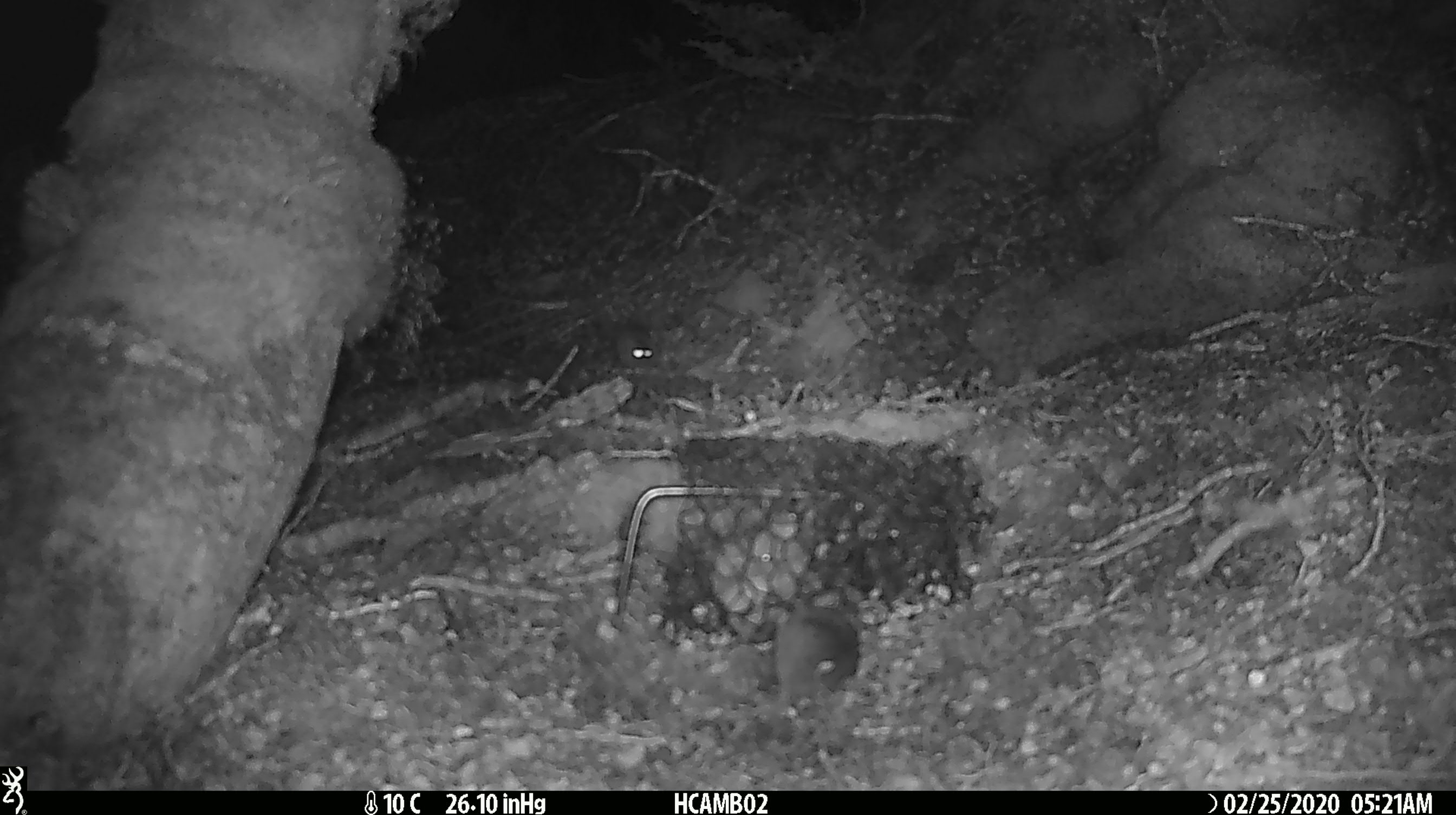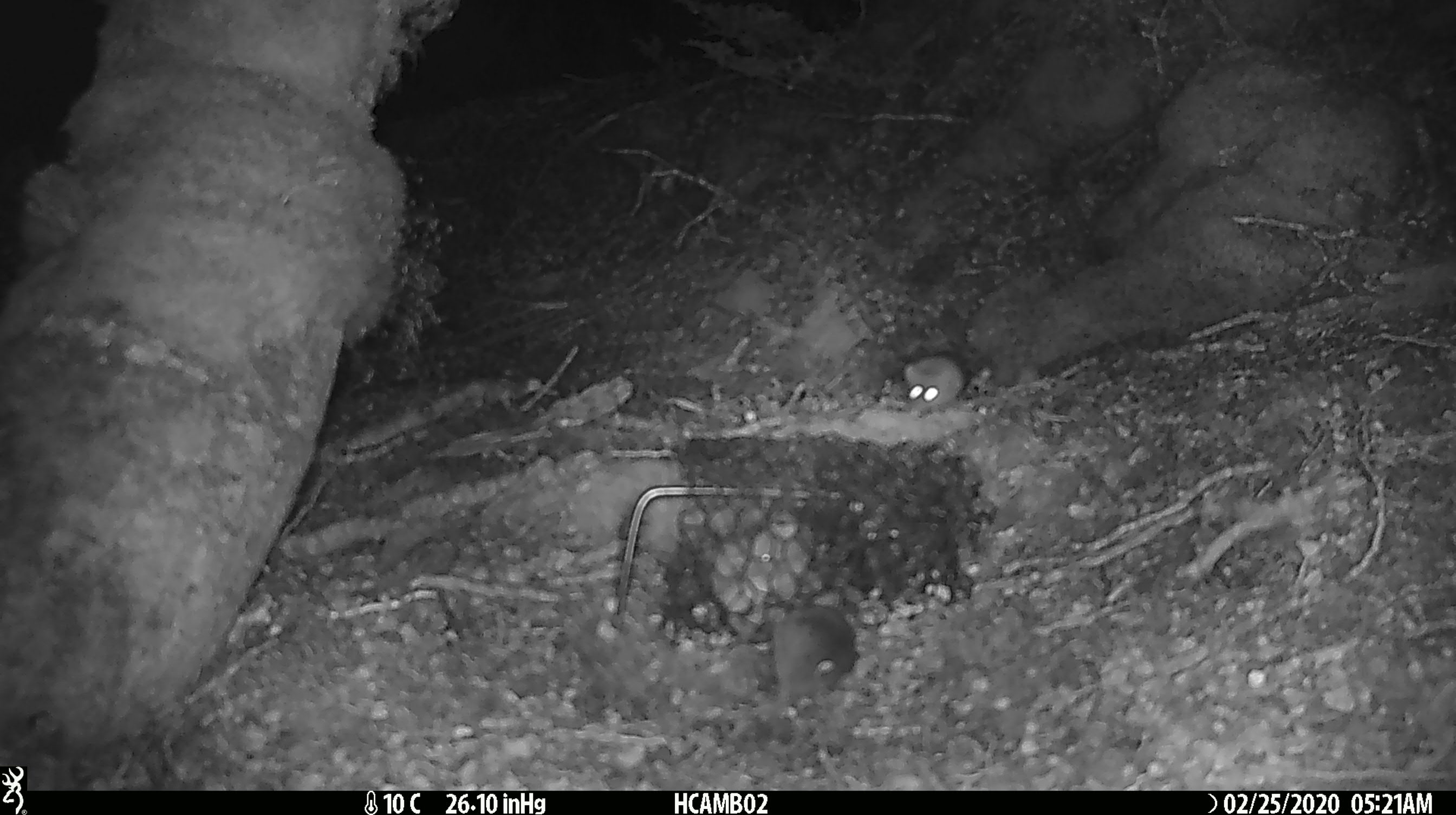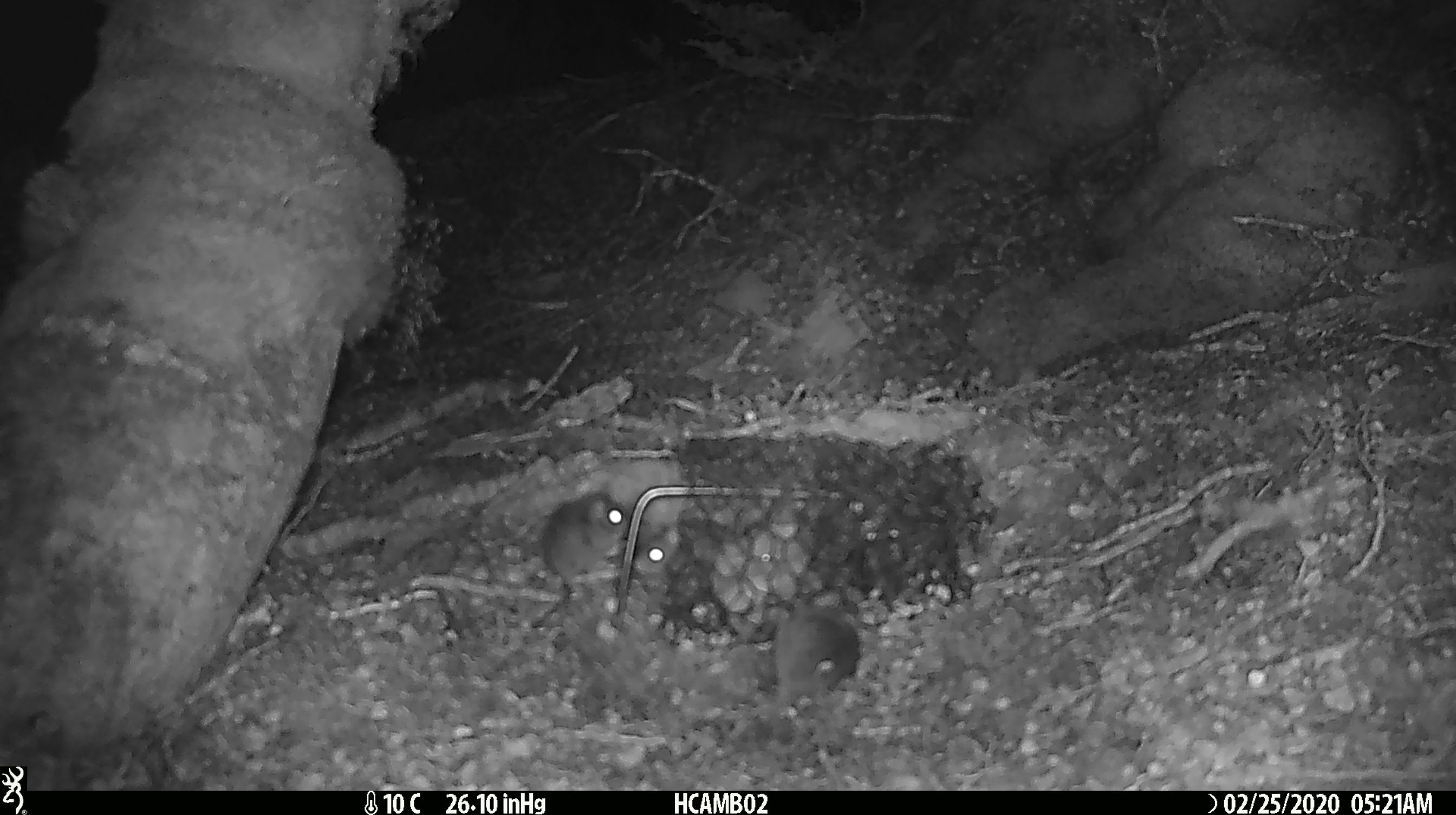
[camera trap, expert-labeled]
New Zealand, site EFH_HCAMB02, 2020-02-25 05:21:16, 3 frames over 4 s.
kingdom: Animalia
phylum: Chordata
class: Mammalia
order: Rodentia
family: Muridae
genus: Mus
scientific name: Mus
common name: mouse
Mouse (Mus).